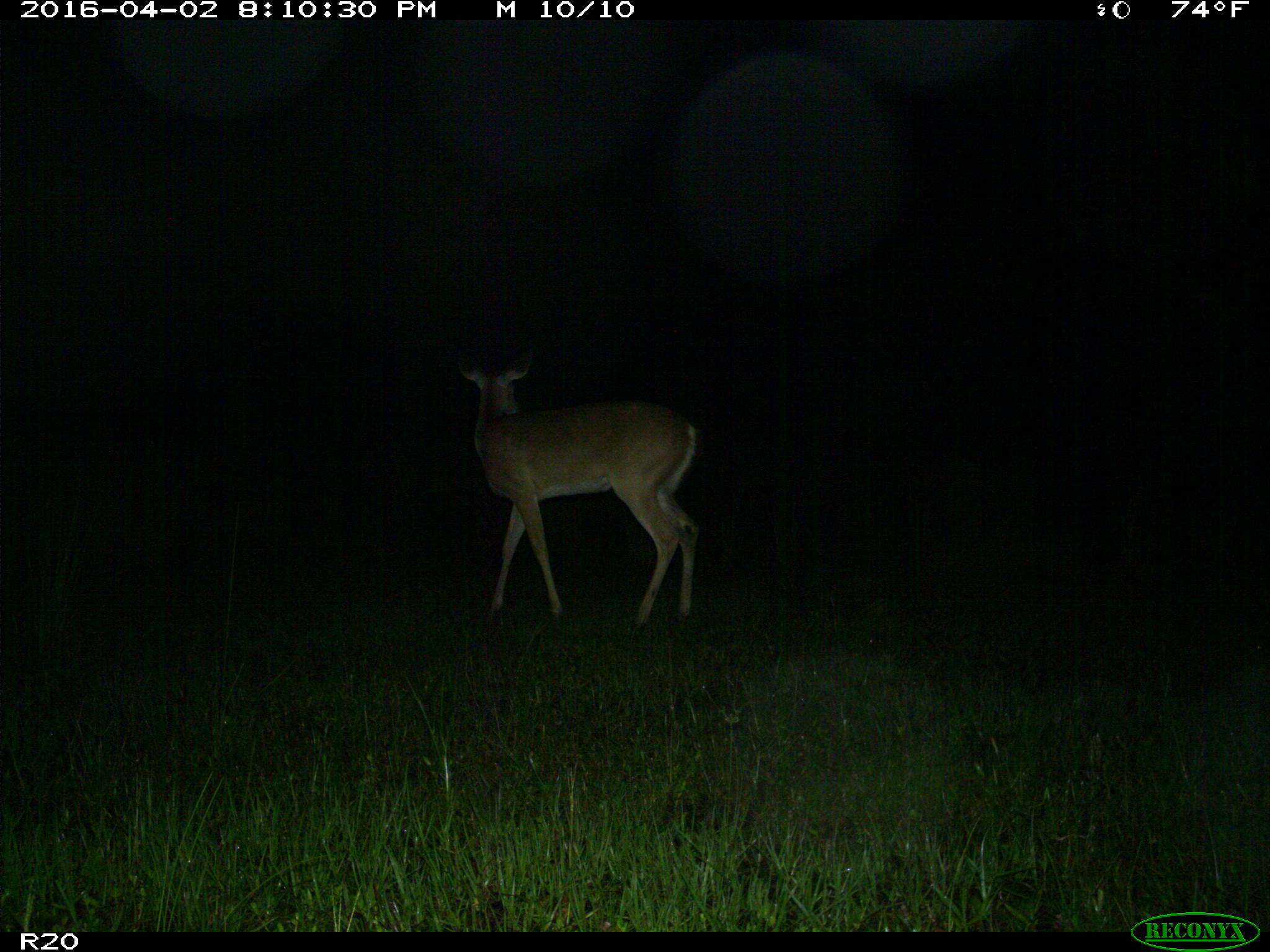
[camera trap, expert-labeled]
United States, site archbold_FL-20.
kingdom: Animalia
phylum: Chordata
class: Mammalia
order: Artiodactyla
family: Cervidae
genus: Odocoileus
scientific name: Odocoileus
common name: deer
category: unidentified deer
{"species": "unidentified deer (deer) (Odocoileus)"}